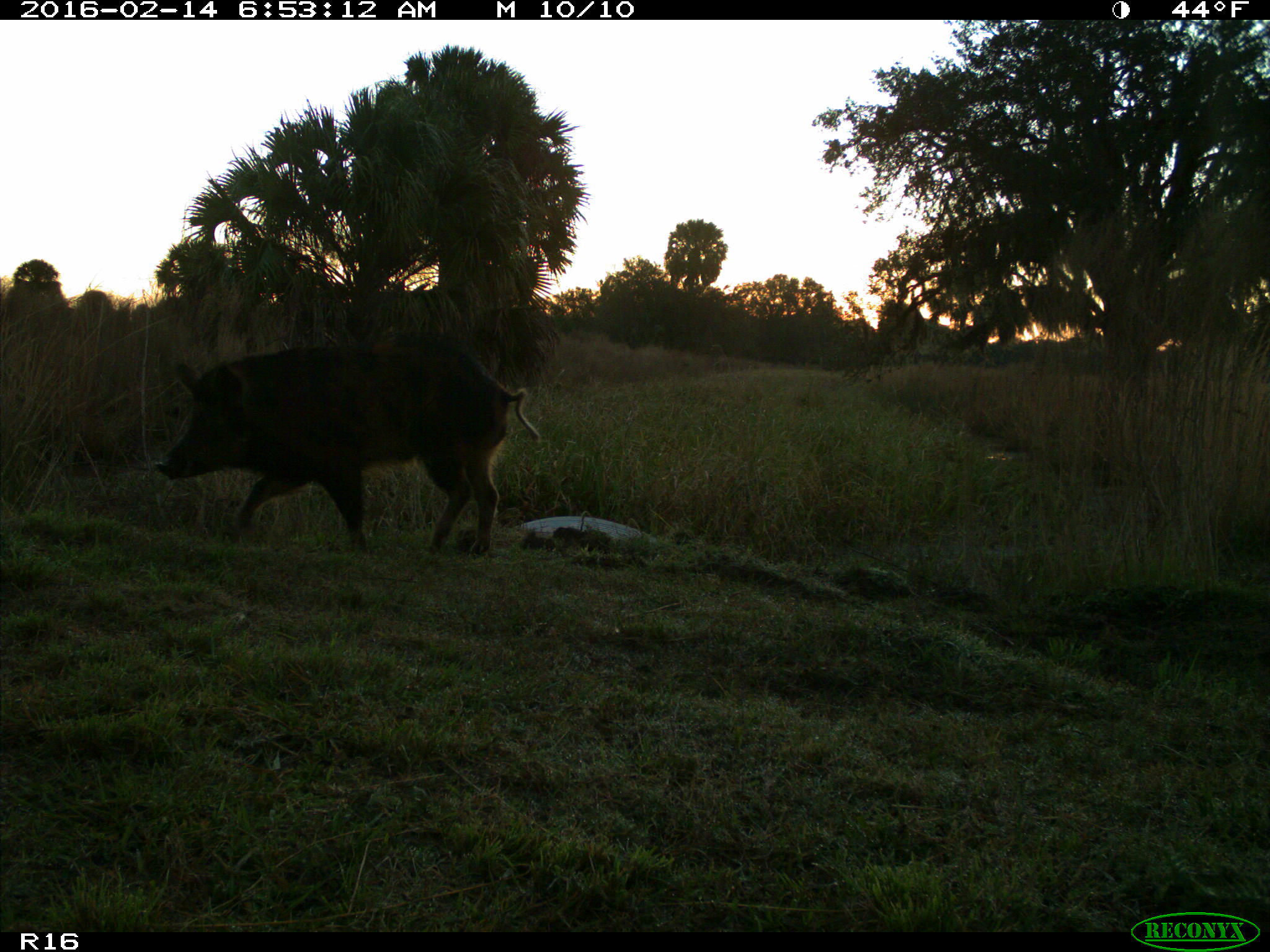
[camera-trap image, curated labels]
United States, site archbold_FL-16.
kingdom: Animalia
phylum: Chordata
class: Mammalia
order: Artiodactyla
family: Suidae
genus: Sus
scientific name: Sus scrofa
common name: wild boar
Sus scrofa (wild boar).